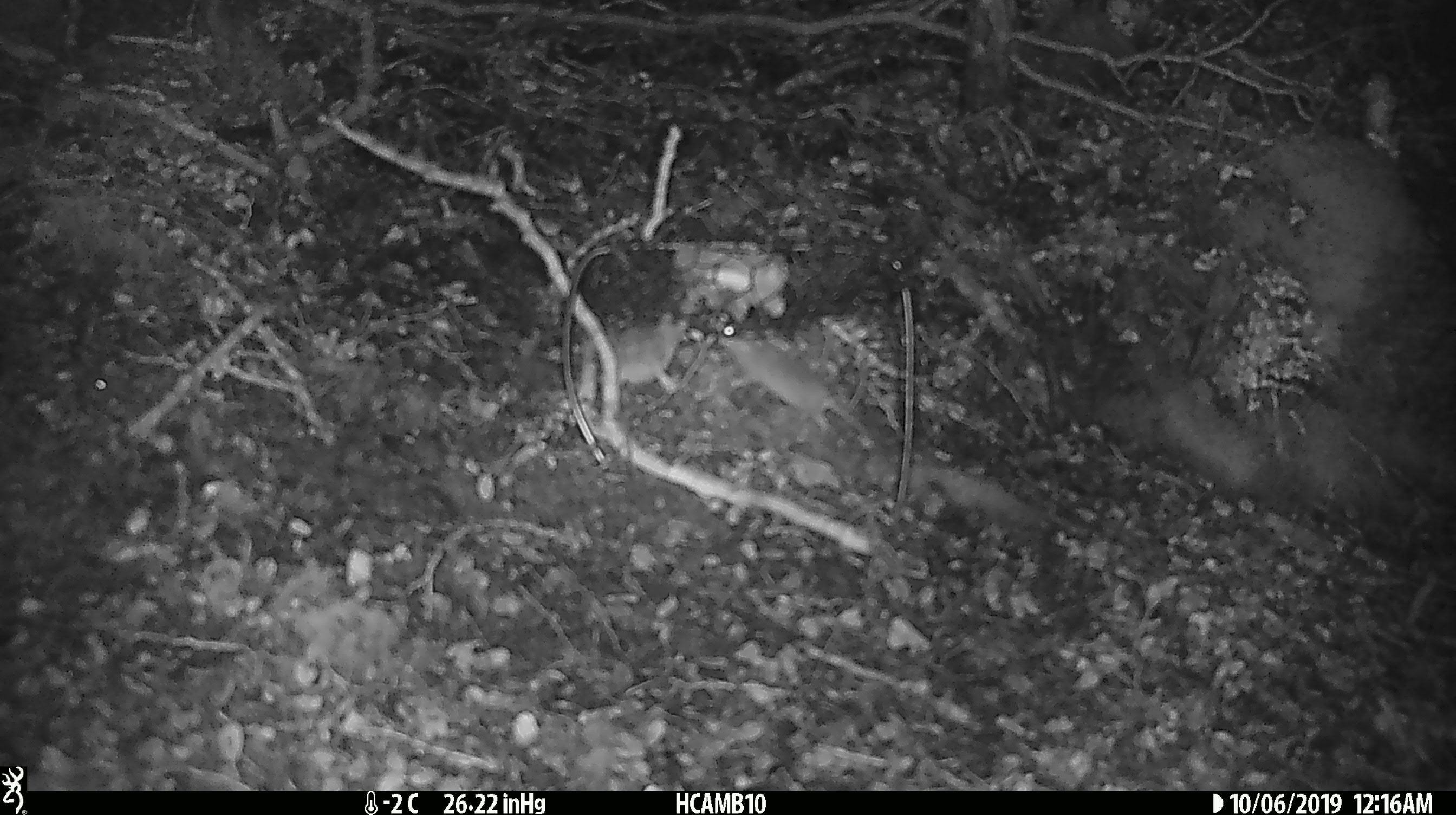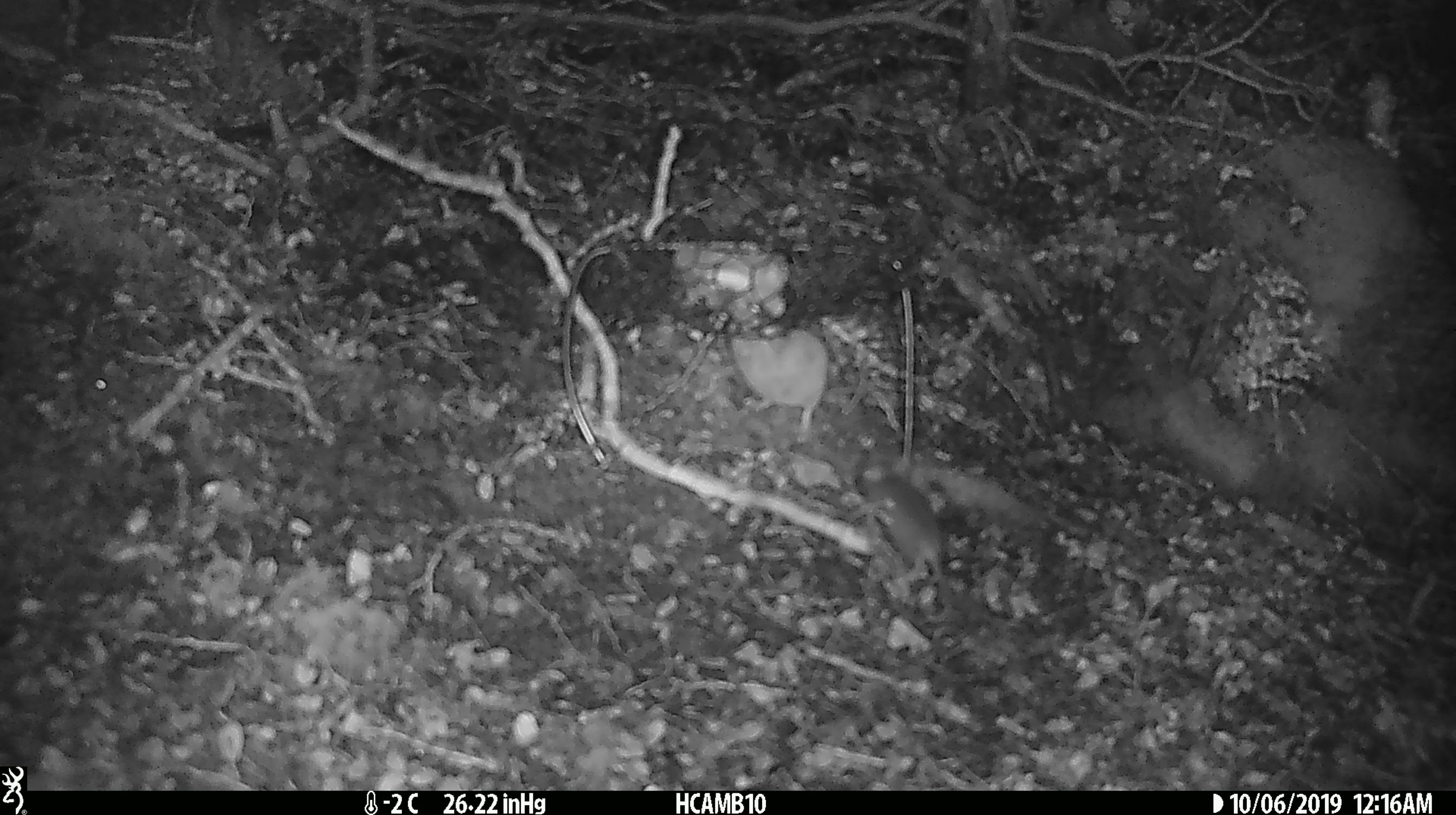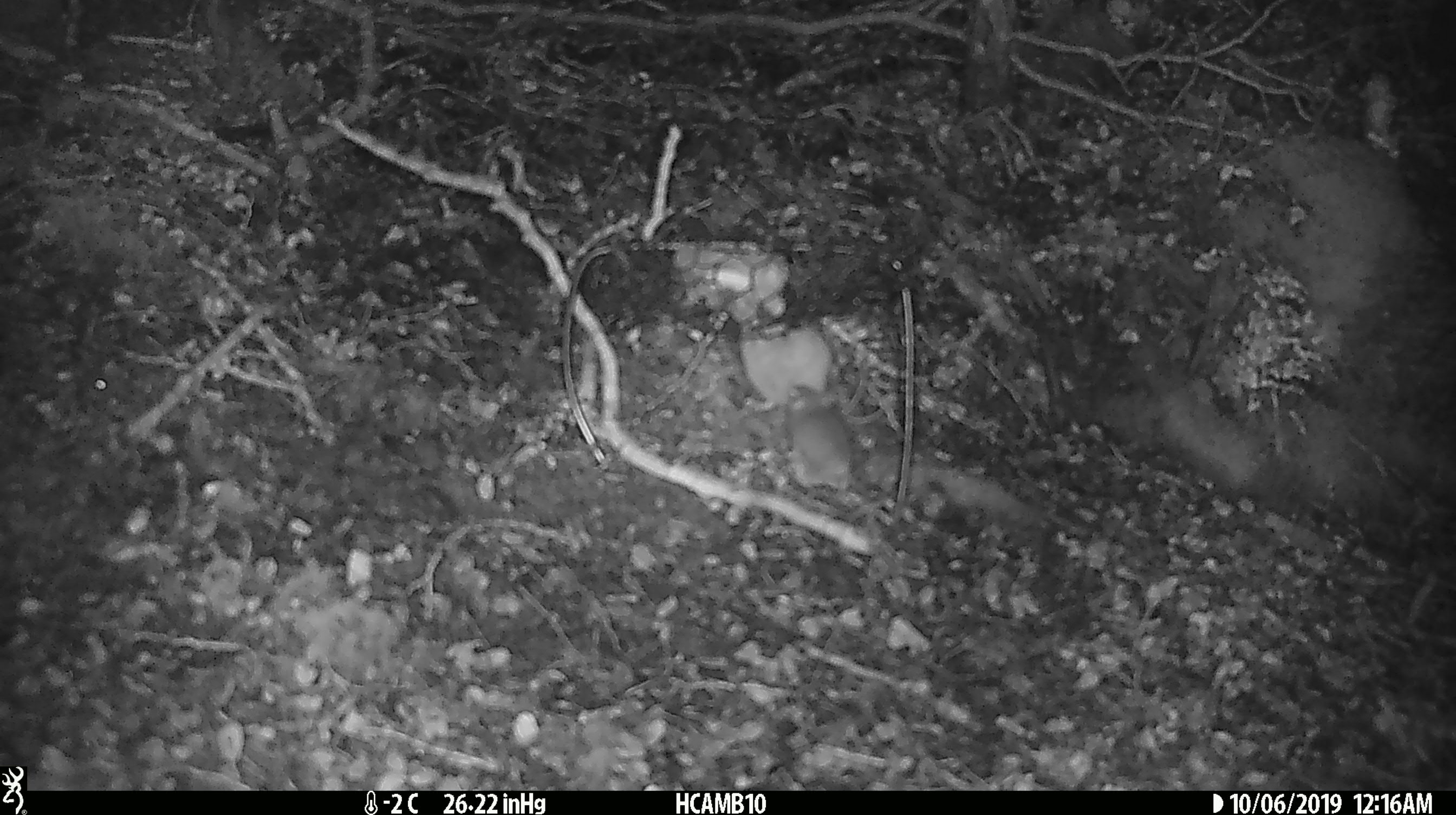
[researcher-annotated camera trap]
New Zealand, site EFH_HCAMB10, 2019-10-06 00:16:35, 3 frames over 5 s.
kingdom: Animalia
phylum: Chordata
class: Mammalia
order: Rodentia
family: Muridae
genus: Mus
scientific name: Mus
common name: mouse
Mouse (Mus).